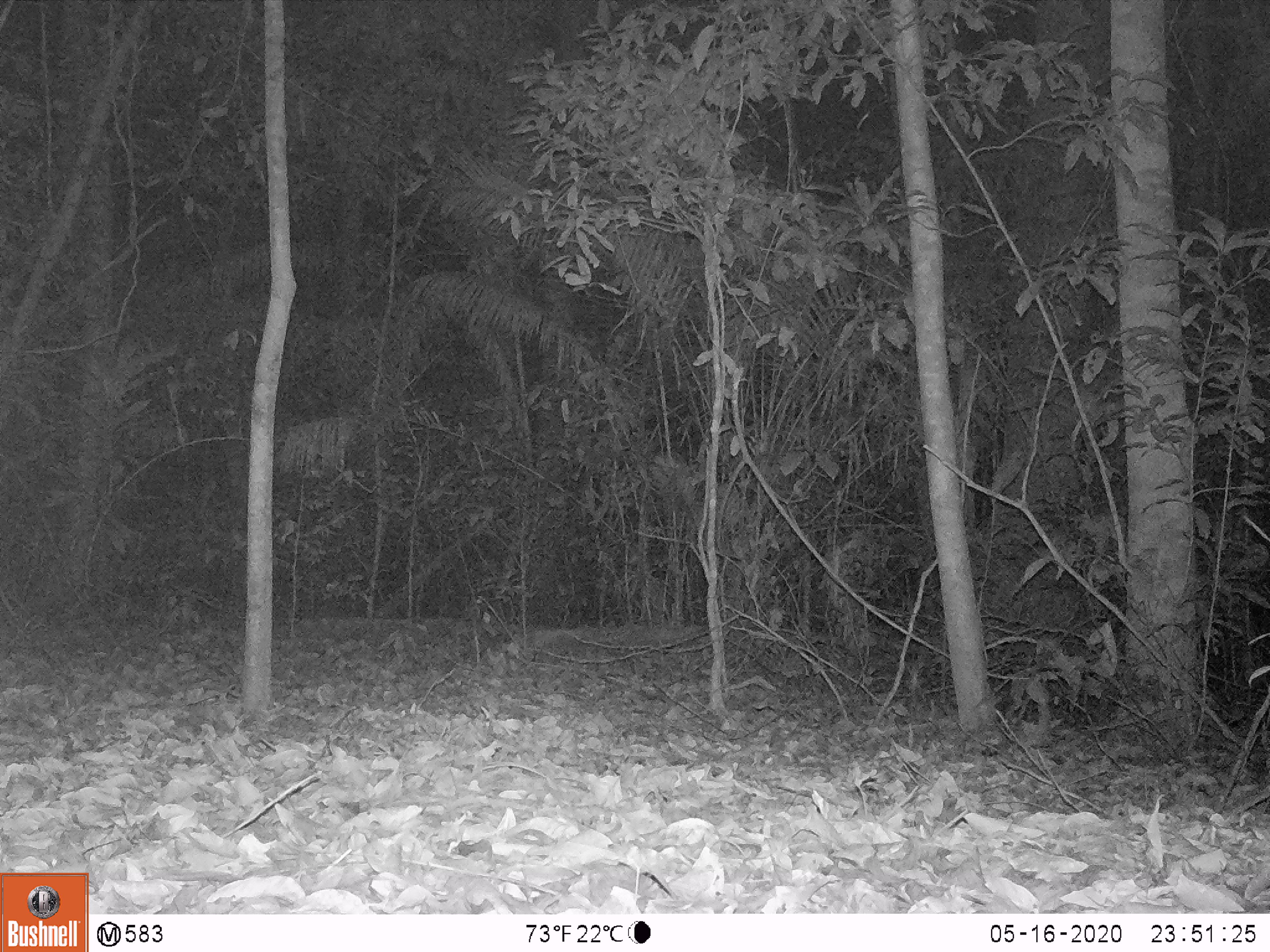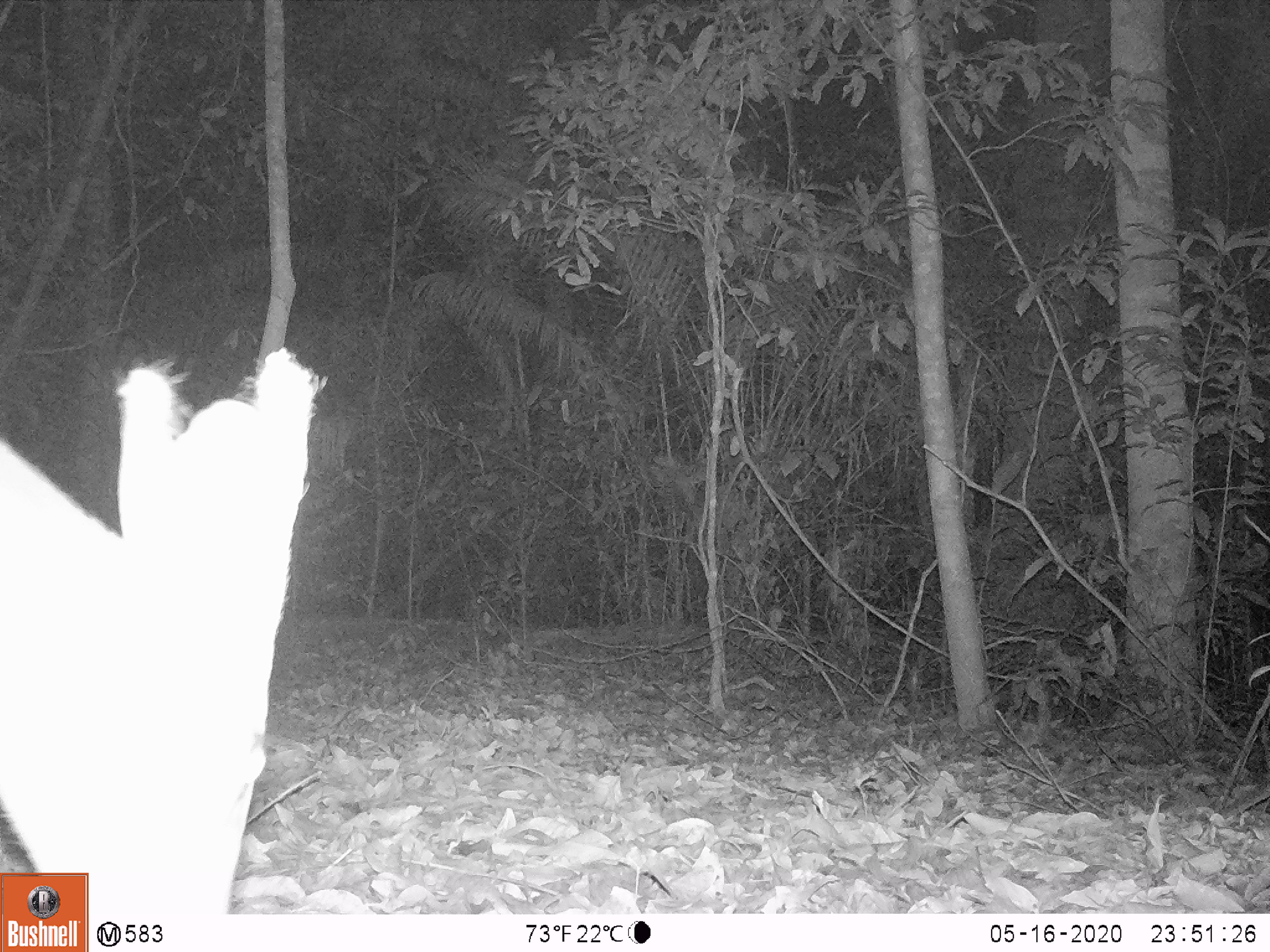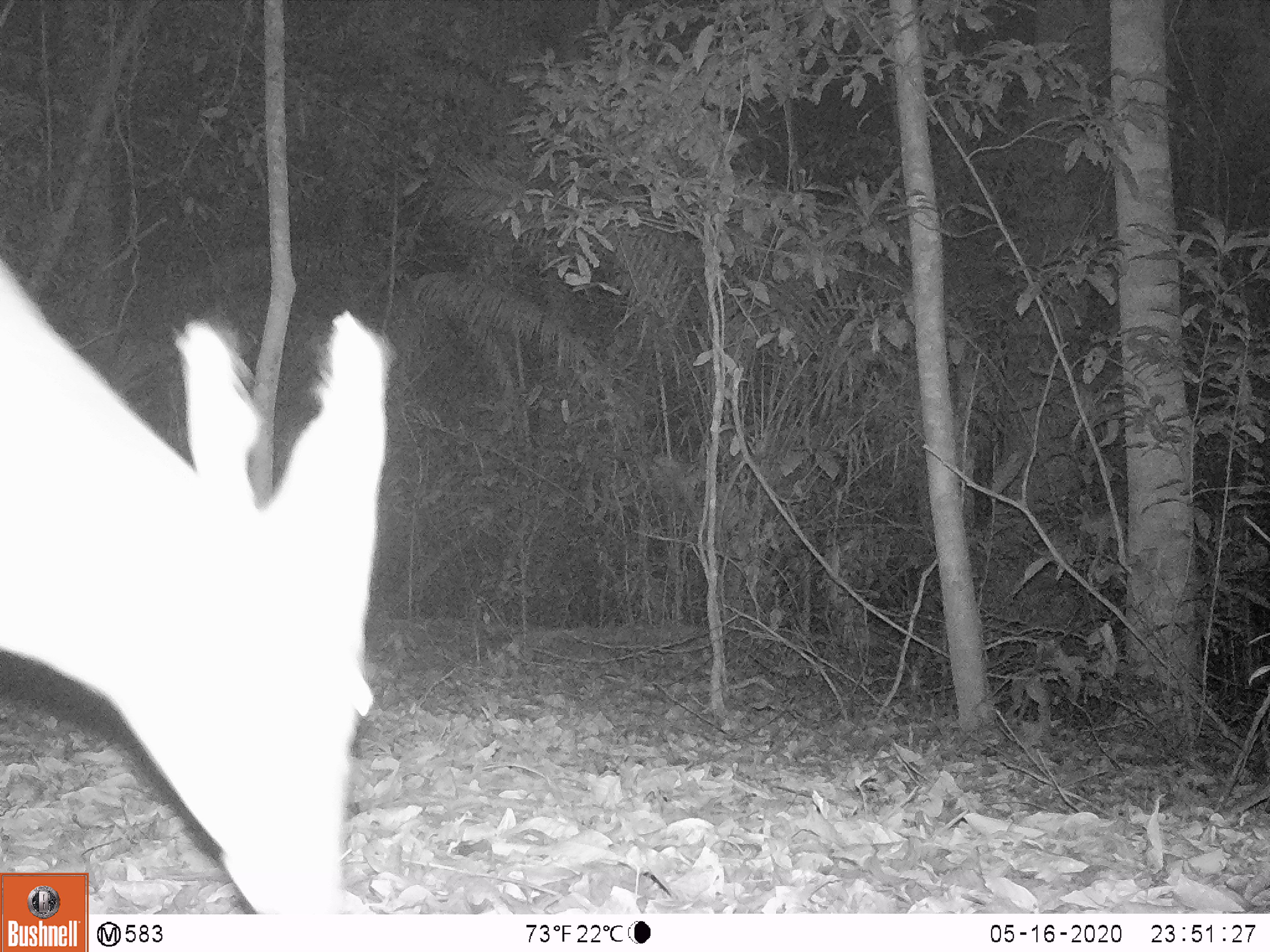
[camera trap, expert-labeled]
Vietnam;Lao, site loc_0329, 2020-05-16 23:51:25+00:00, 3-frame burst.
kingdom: Animalia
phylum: Chordata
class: Mammalia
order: Artiodactyla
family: Cervidae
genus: Muntiacus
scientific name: Muntiacus vuquangensis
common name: large-antlered muntjac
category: large antlered muntjac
Large antlered muntjac (large-antlered muntjac) (Muntiacus vuquangensis). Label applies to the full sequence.